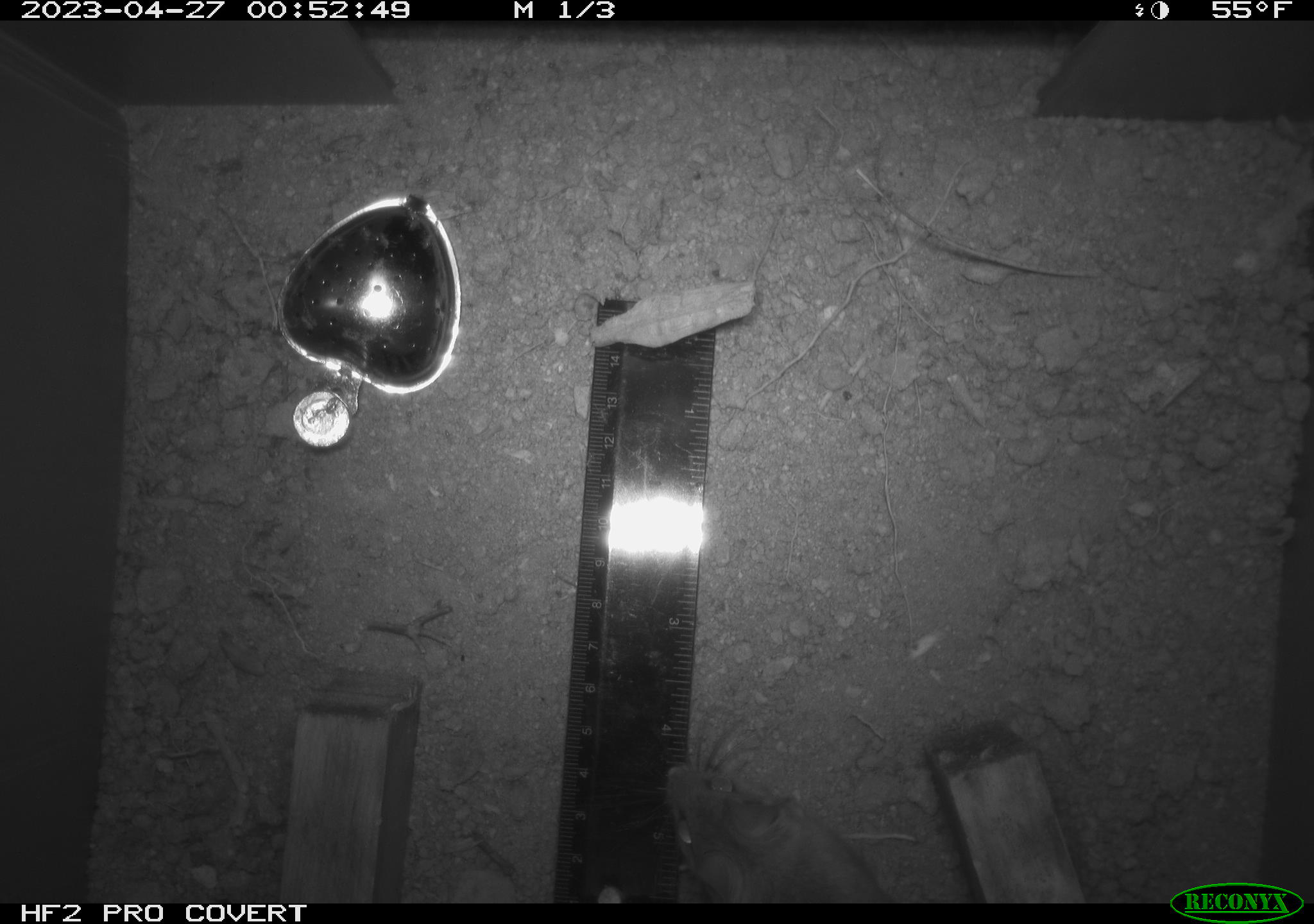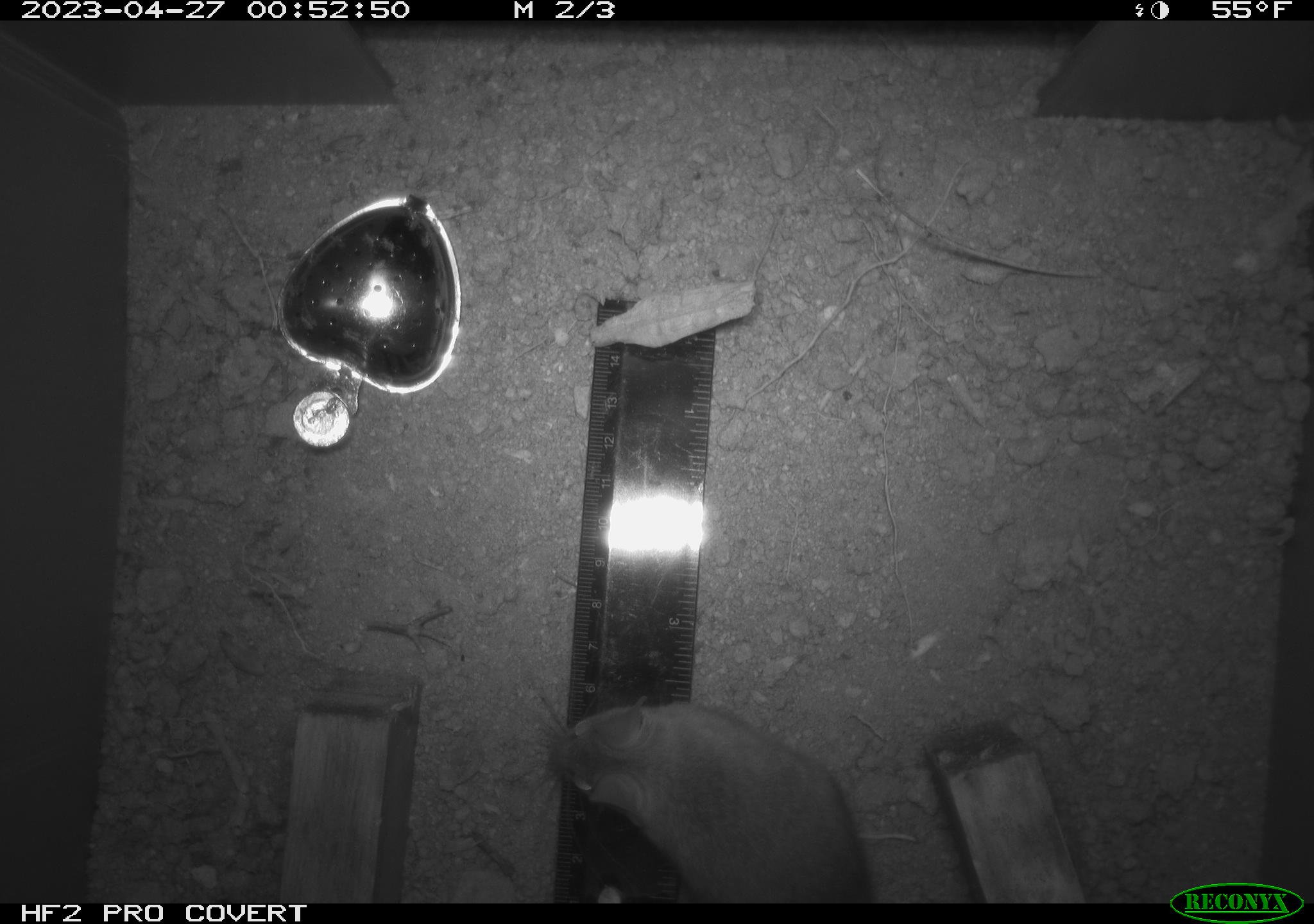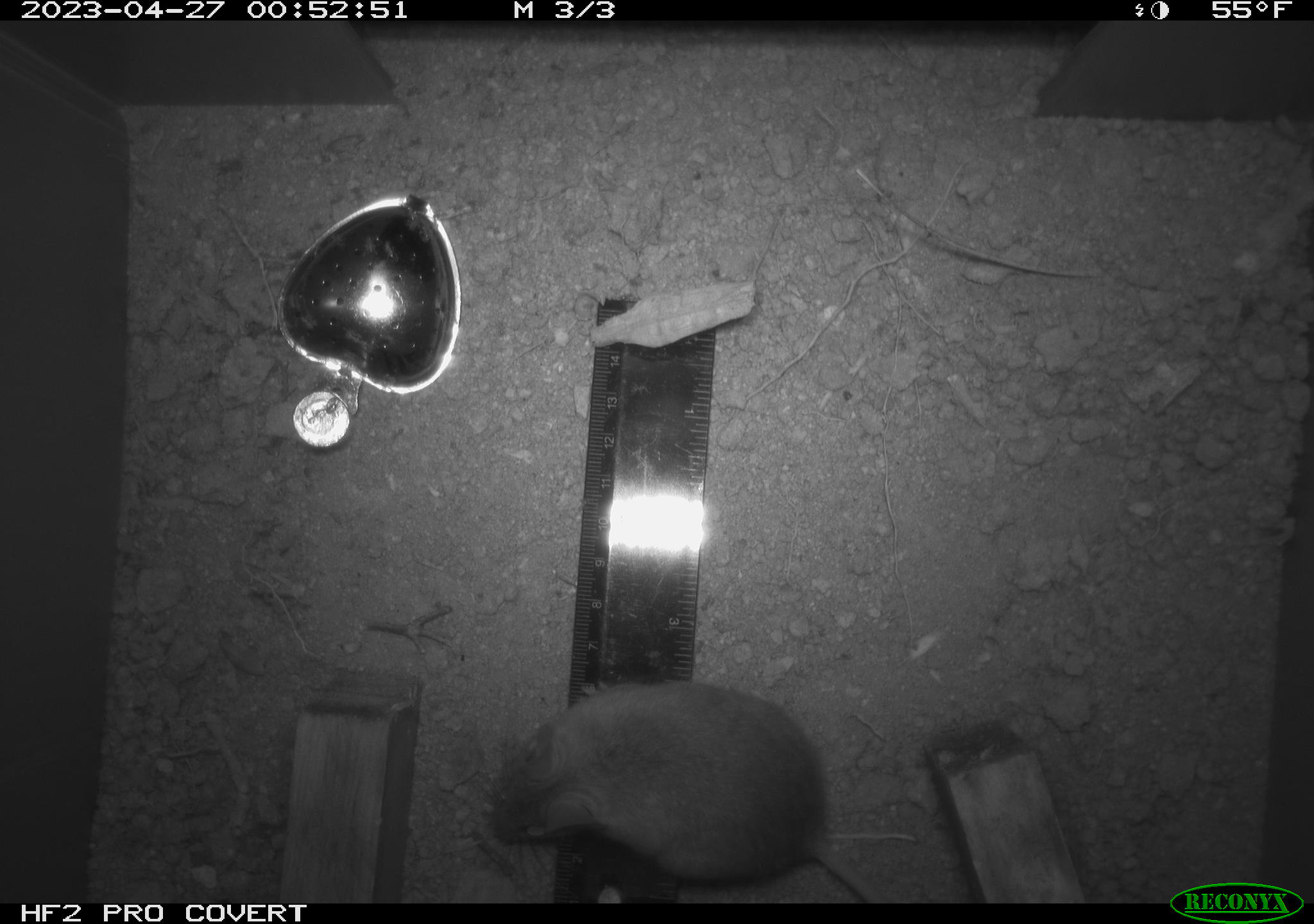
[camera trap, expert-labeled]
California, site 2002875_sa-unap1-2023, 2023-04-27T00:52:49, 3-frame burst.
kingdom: Animalia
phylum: Chordata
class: Mammalia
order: Rodentia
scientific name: Rodentia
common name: mouse species